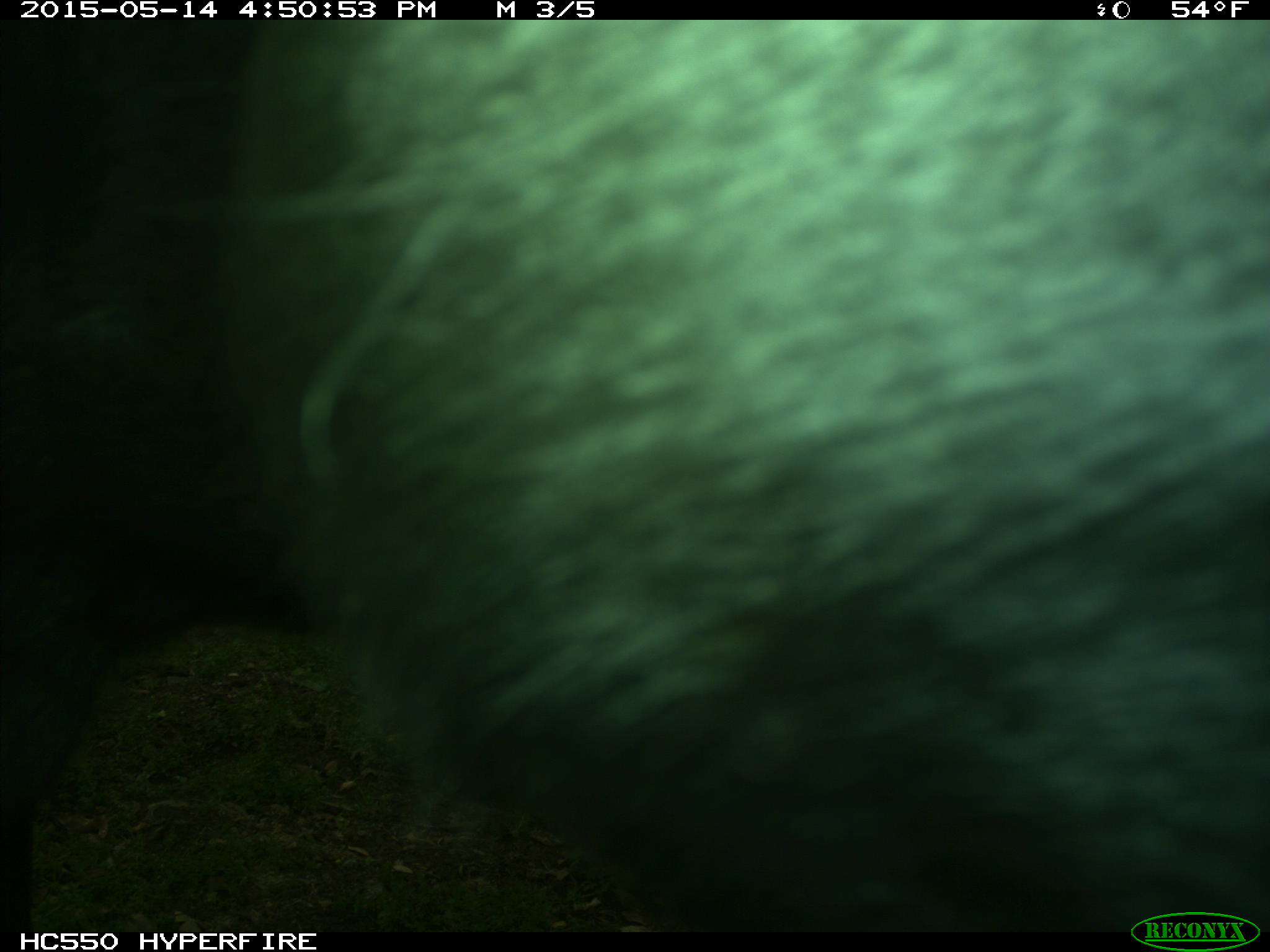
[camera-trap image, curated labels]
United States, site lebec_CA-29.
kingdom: Animalia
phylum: Chordata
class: Mammalia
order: Artiodactyla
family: Bovidae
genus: Bos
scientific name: Bos taurus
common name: domestic cow